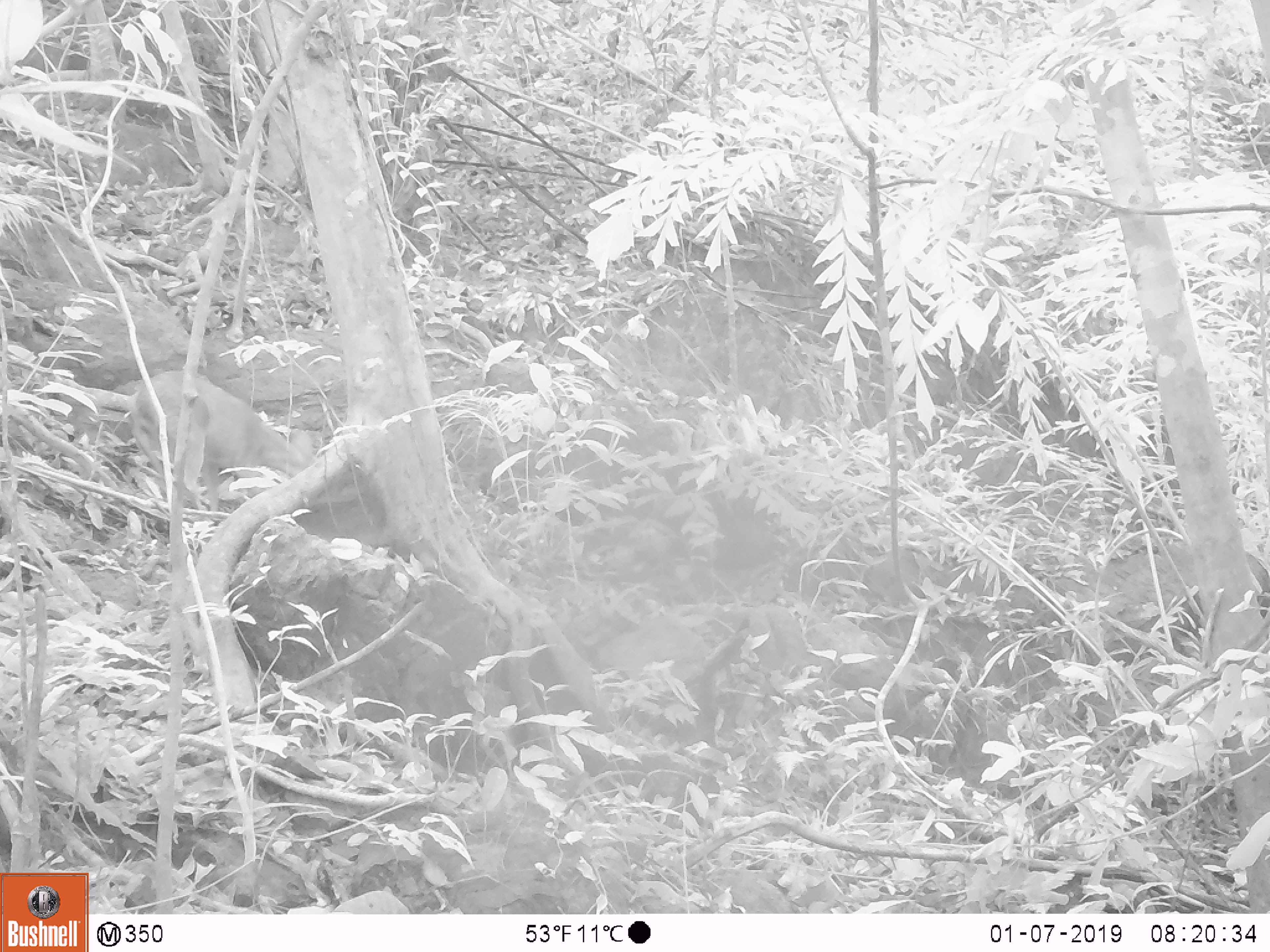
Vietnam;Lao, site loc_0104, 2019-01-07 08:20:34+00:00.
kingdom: Animalia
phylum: Chordata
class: Mammalia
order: Artiodactyla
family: Cervidae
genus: Muntiacus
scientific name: Muntiacus vuquangensis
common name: large-antlered muntjac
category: large antlered muntjac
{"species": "large antlered muntjac (large-antlered muntjac) (Muntiacus vuquangensis)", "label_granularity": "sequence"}